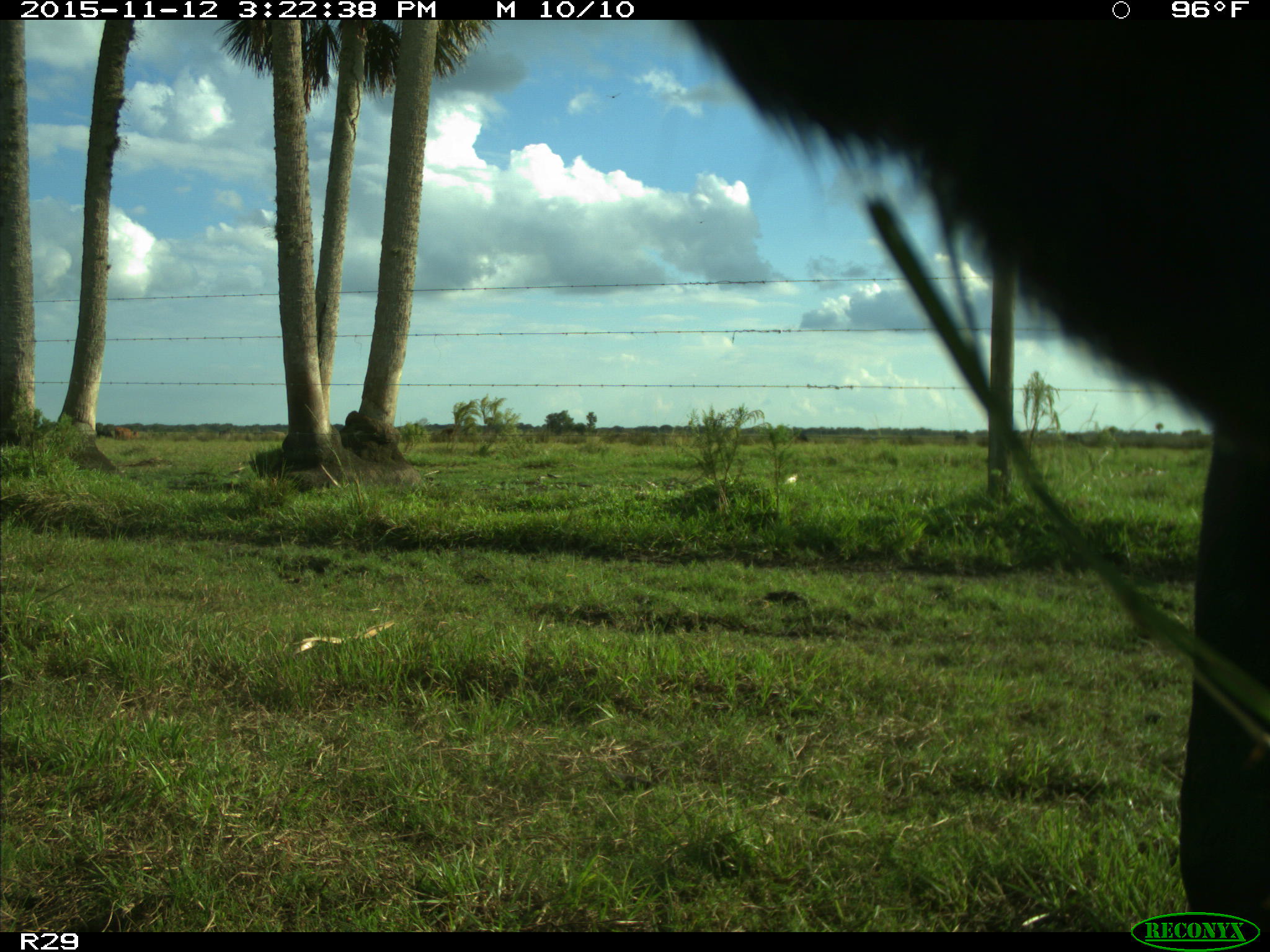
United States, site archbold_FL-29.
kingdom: Animalia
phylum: Chordata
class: Mammalia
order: Artiodactyla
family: Bovidae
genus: Bos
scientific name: Bos taurus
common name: domestic cow